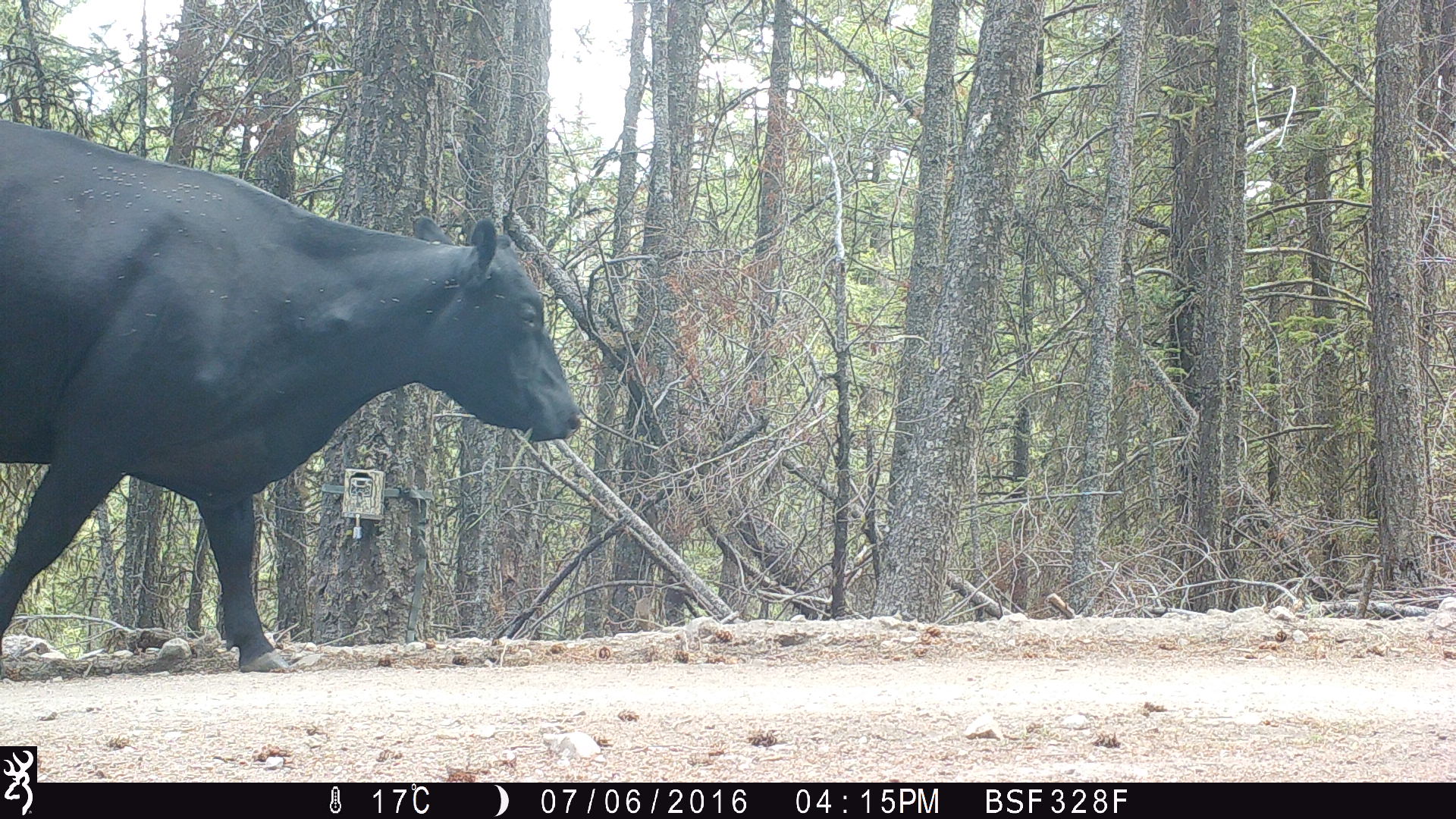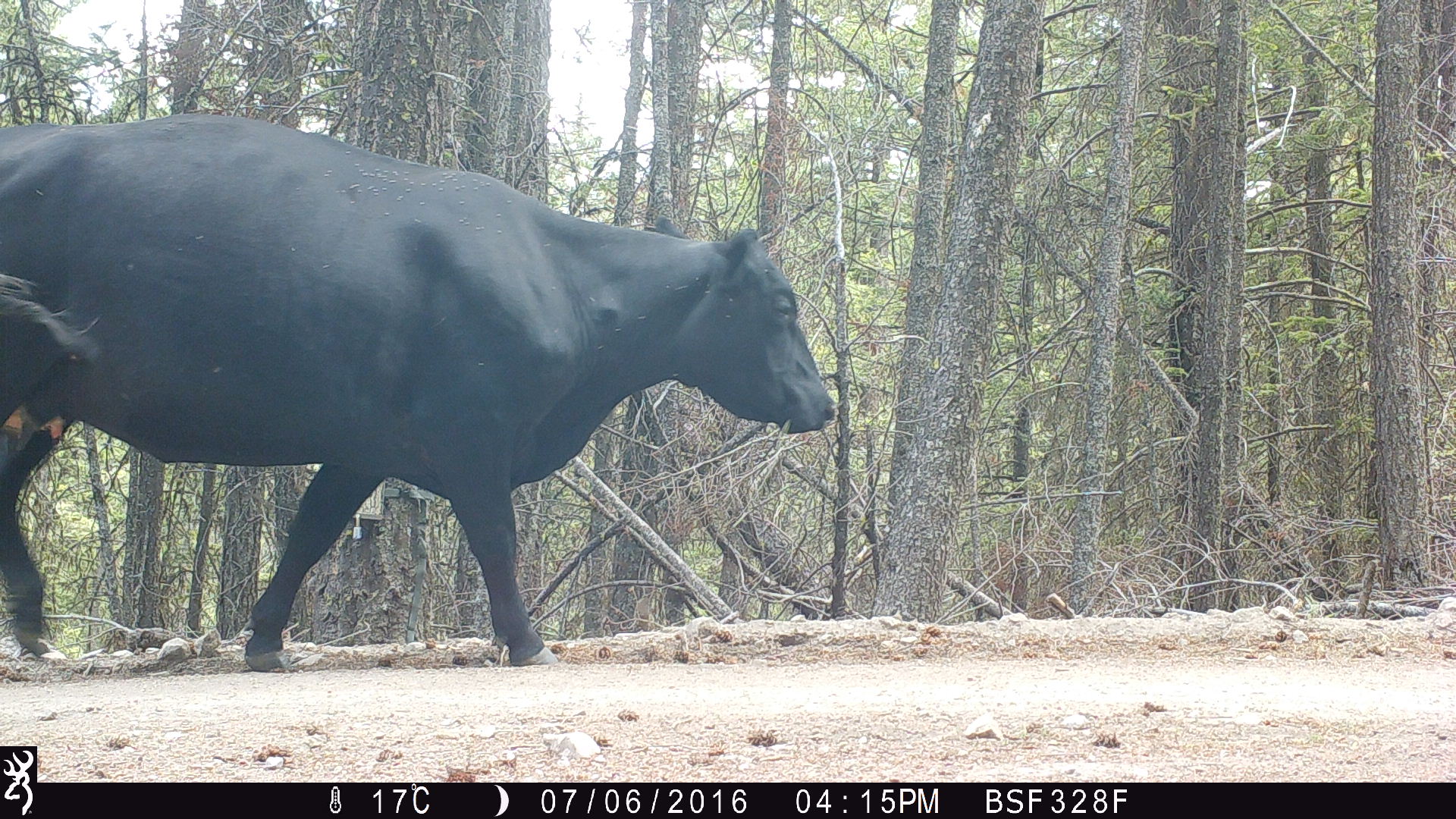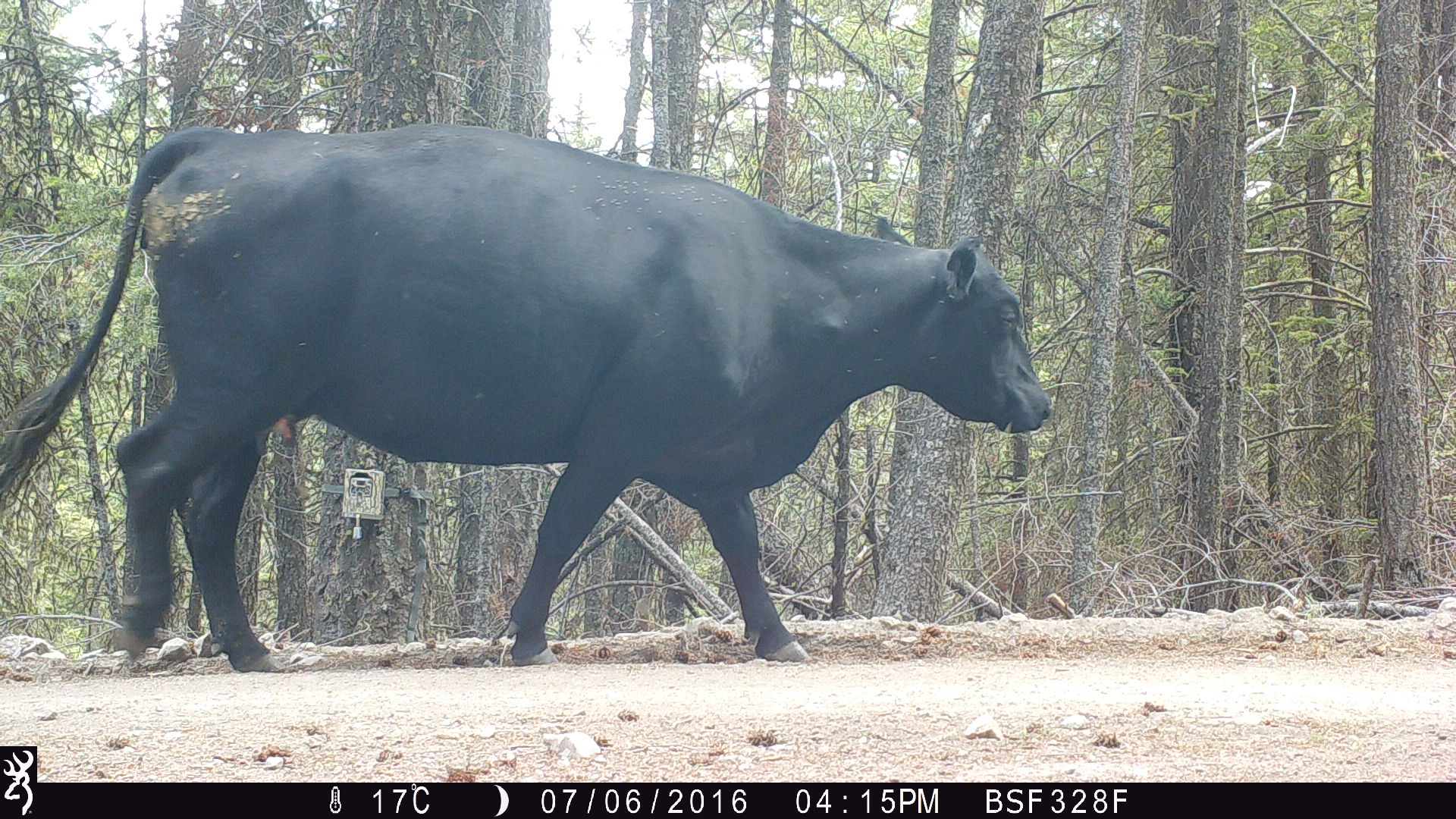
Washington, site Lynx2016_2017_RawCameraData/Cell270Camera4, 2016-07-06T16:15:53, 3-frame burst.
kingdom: Animalia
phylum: Chordata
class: Mammalia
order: Artiodactyla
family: Bovidae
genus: Bos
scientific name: Bos taurus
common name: domestic cattle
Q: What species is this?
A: Domestic cattle (Bos taurus).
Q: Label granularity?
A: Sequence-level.